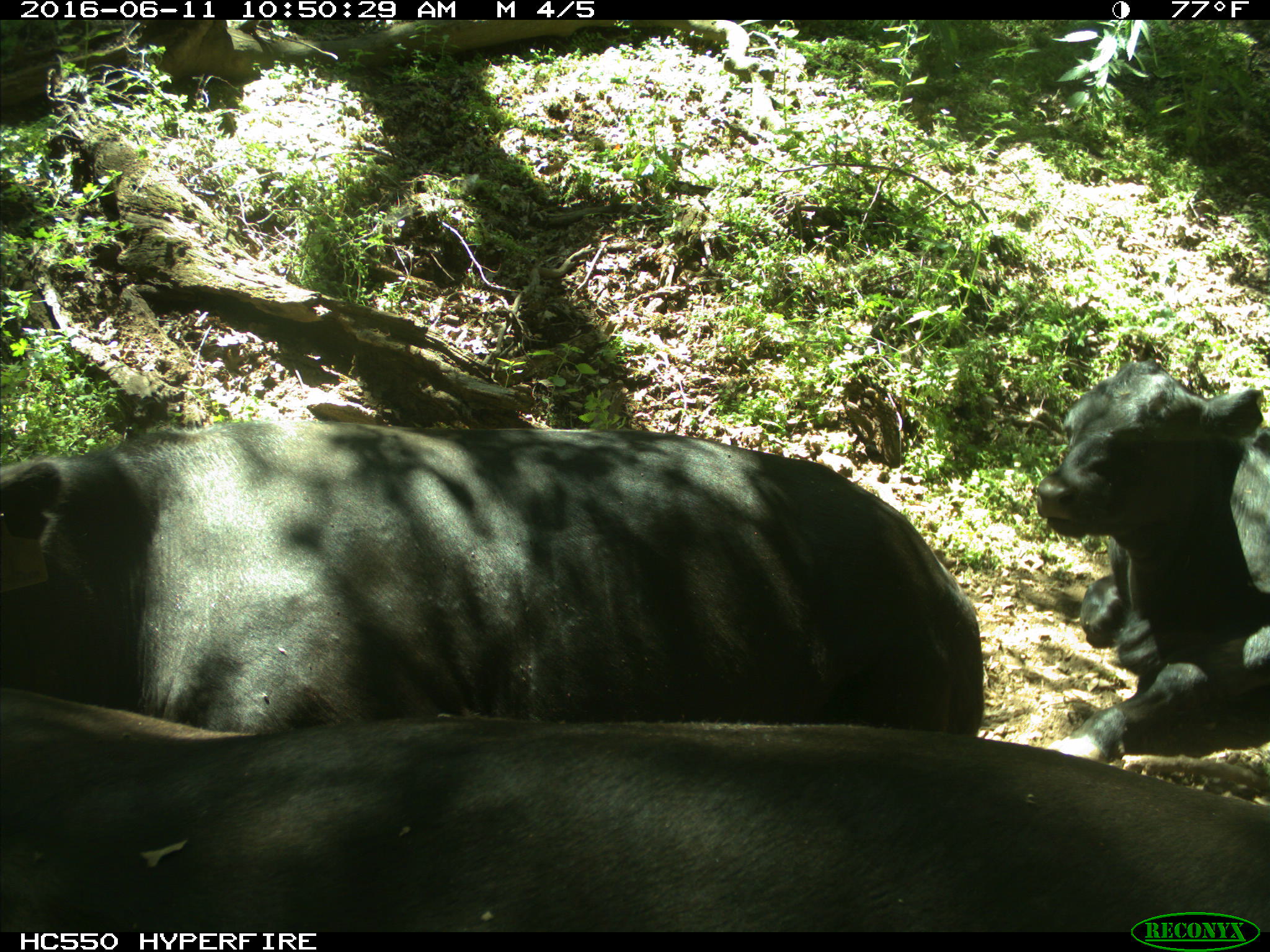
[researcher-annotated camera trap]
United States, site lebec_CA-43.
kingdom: Animalia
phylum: Chordata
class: Mammalia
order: Artiodactyla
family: Bovidae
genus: Bos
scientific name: Bos taurus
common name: domestic cow